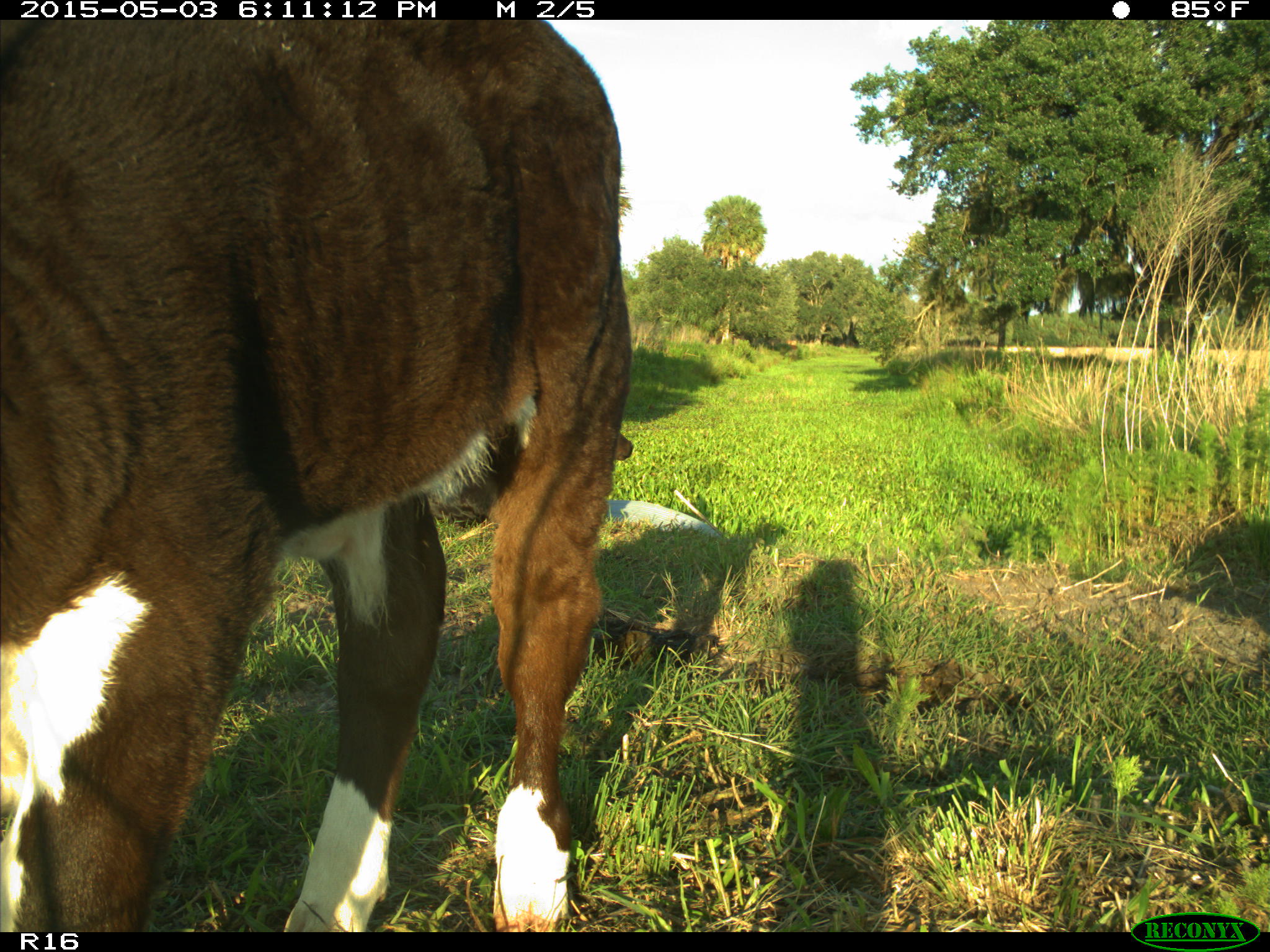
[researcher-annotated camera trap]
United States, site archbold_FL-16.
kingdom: Animalia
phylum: Chordata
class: Mammalia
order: Artiodactyla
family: Bovidae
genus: Bos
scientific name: Bos taurus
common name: domestic cow